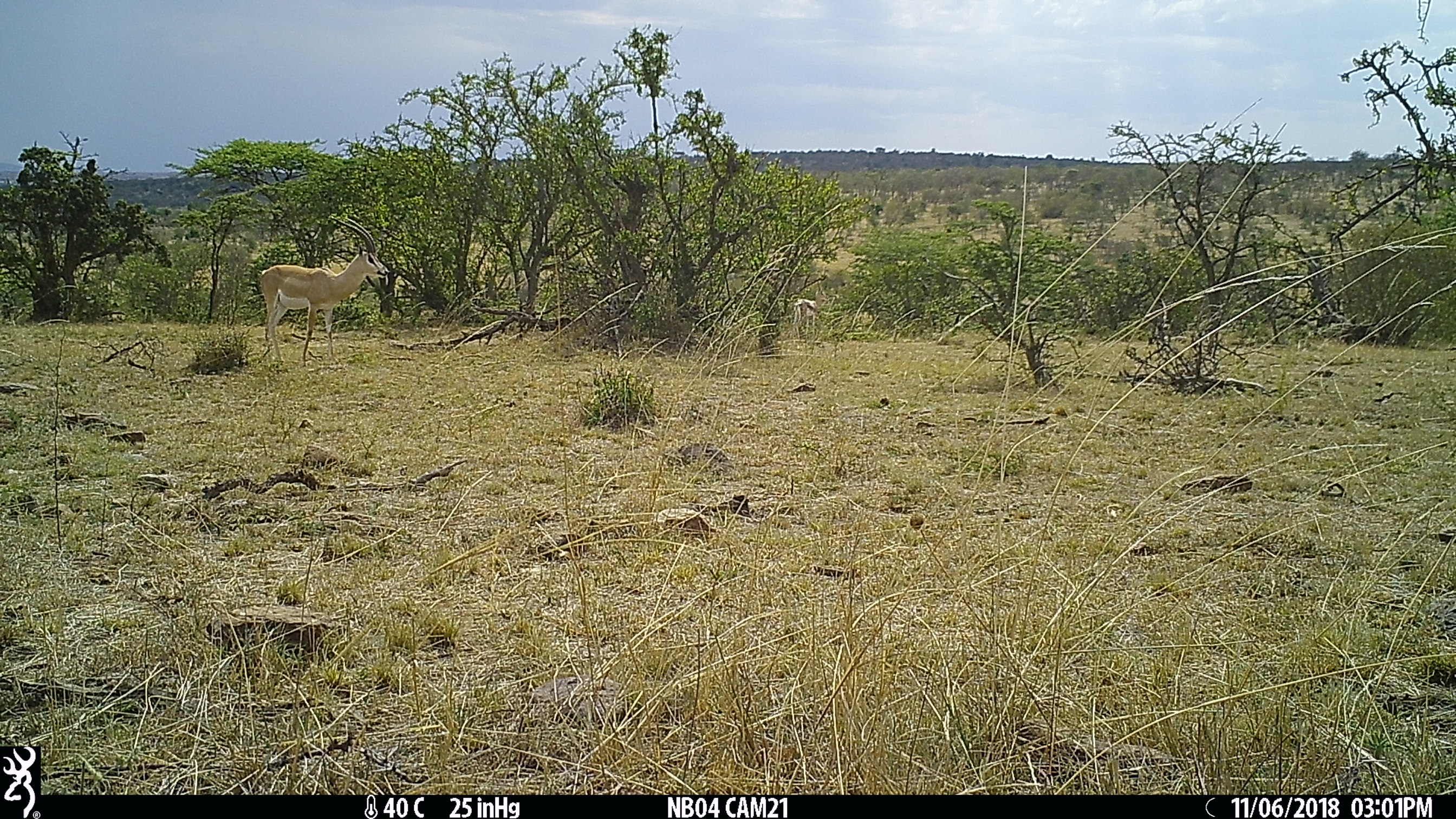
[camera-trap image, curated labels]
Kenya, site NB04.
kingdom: Animalia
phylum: Chordata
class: Mammalia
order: Artiodactyla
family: Bovidae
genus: Nanger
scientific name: Nanger granti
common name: grant's gazelle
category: gazelle grants